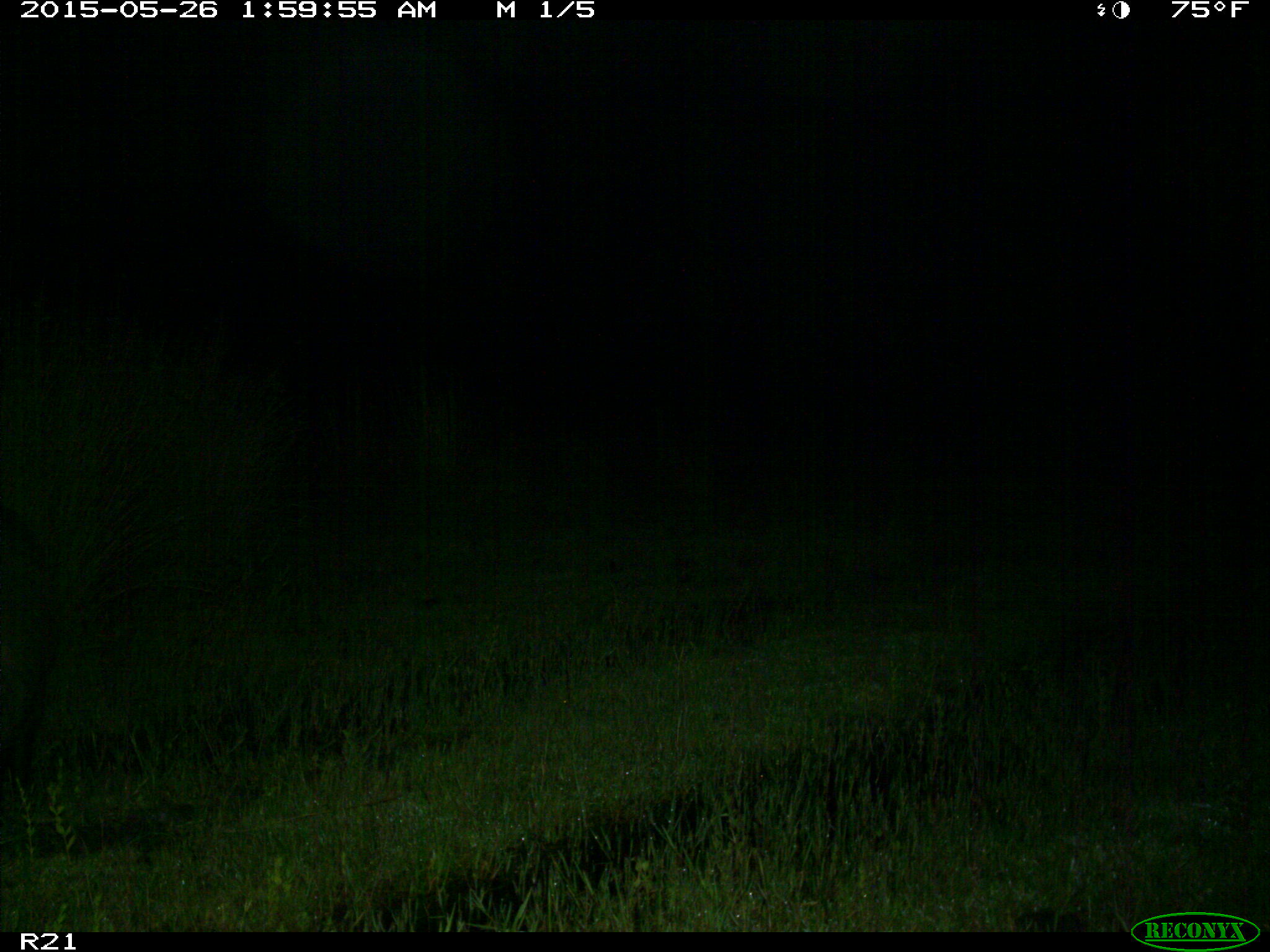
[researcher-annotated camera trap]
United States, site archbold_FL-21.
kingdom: Animalia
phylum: Chordata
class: Mammalia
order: Artiodactyla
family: Suidae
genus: Sus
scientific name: Sus scrofa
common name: wild boar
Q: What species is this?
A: Sus scrofa (wild boar).